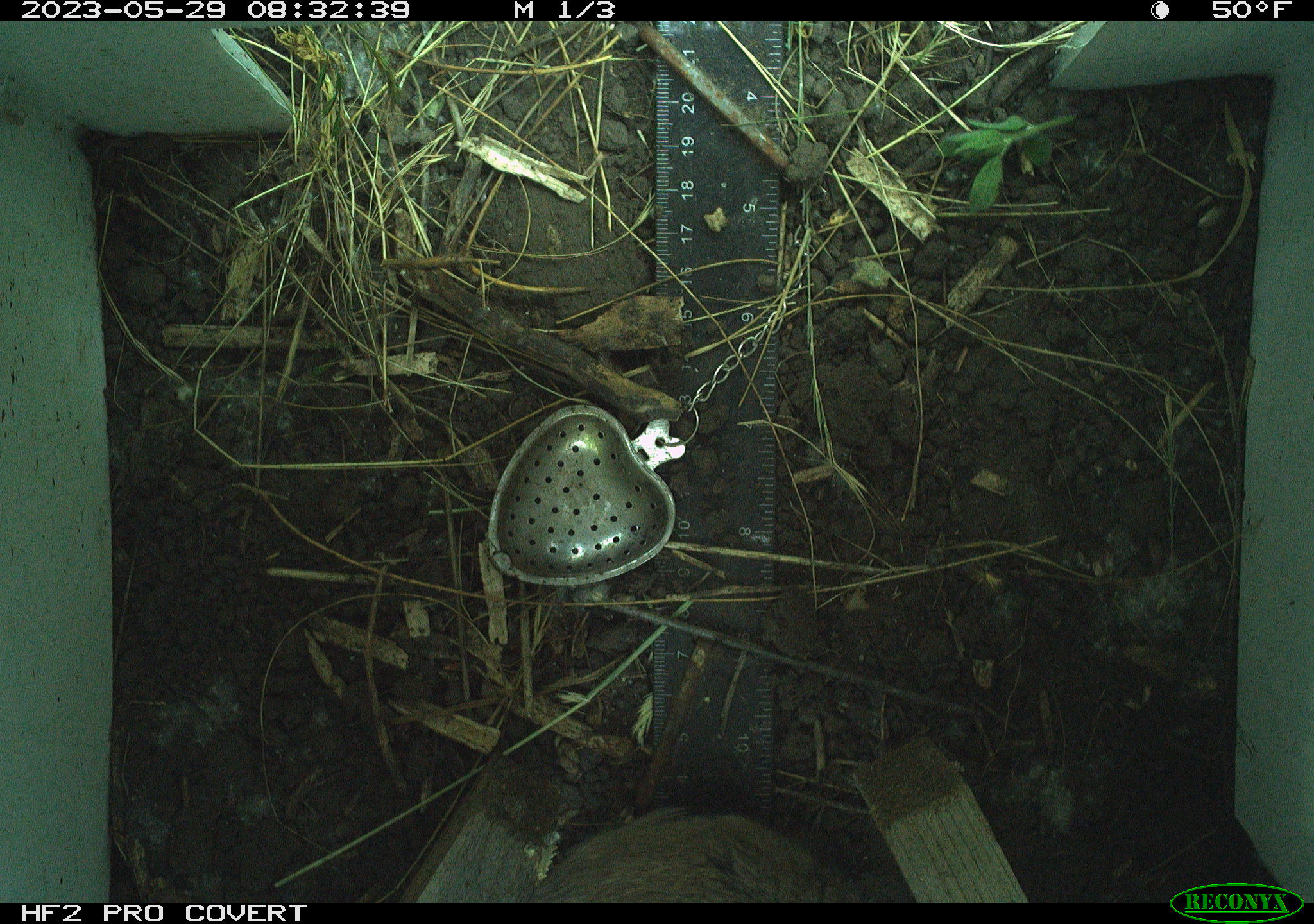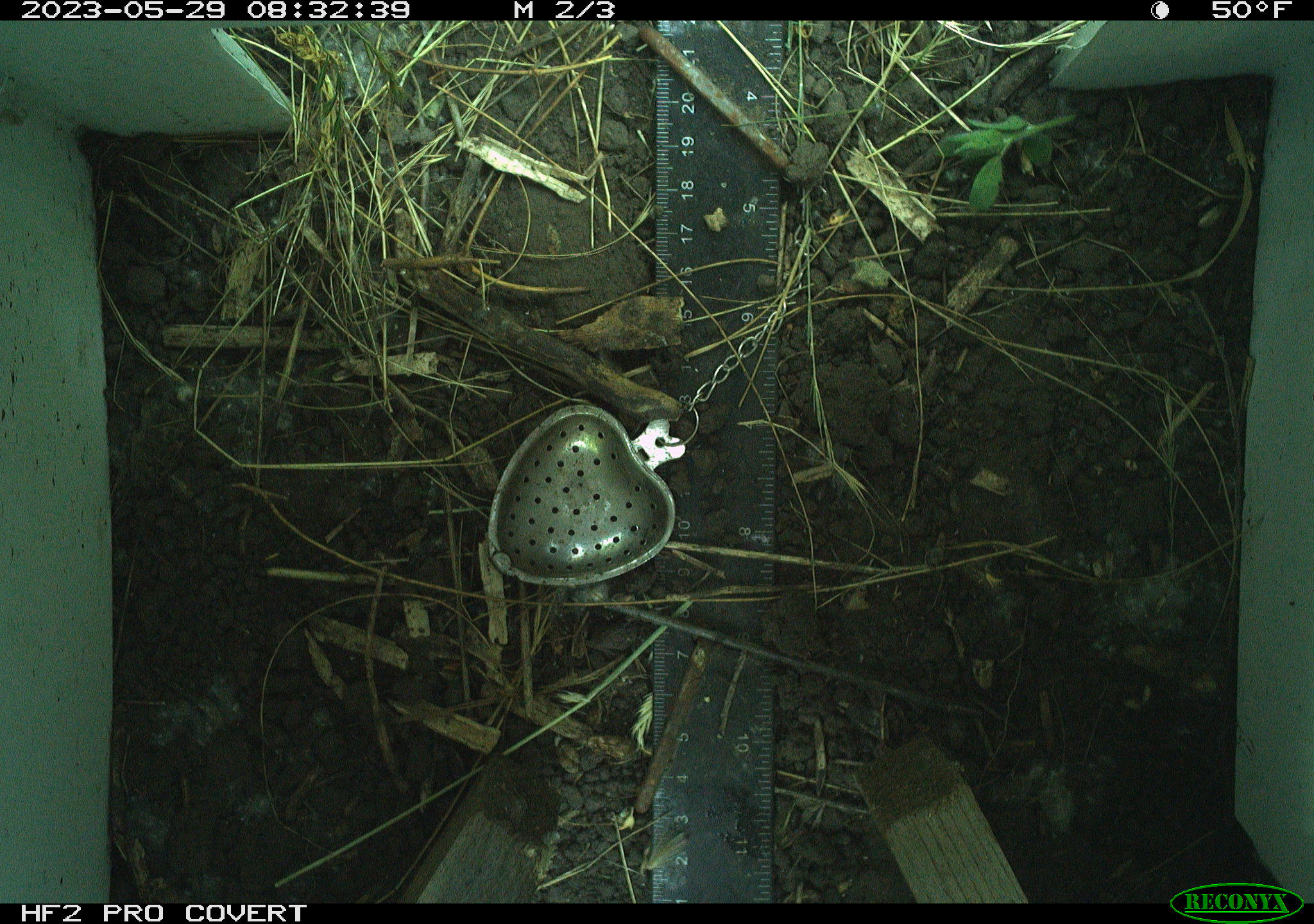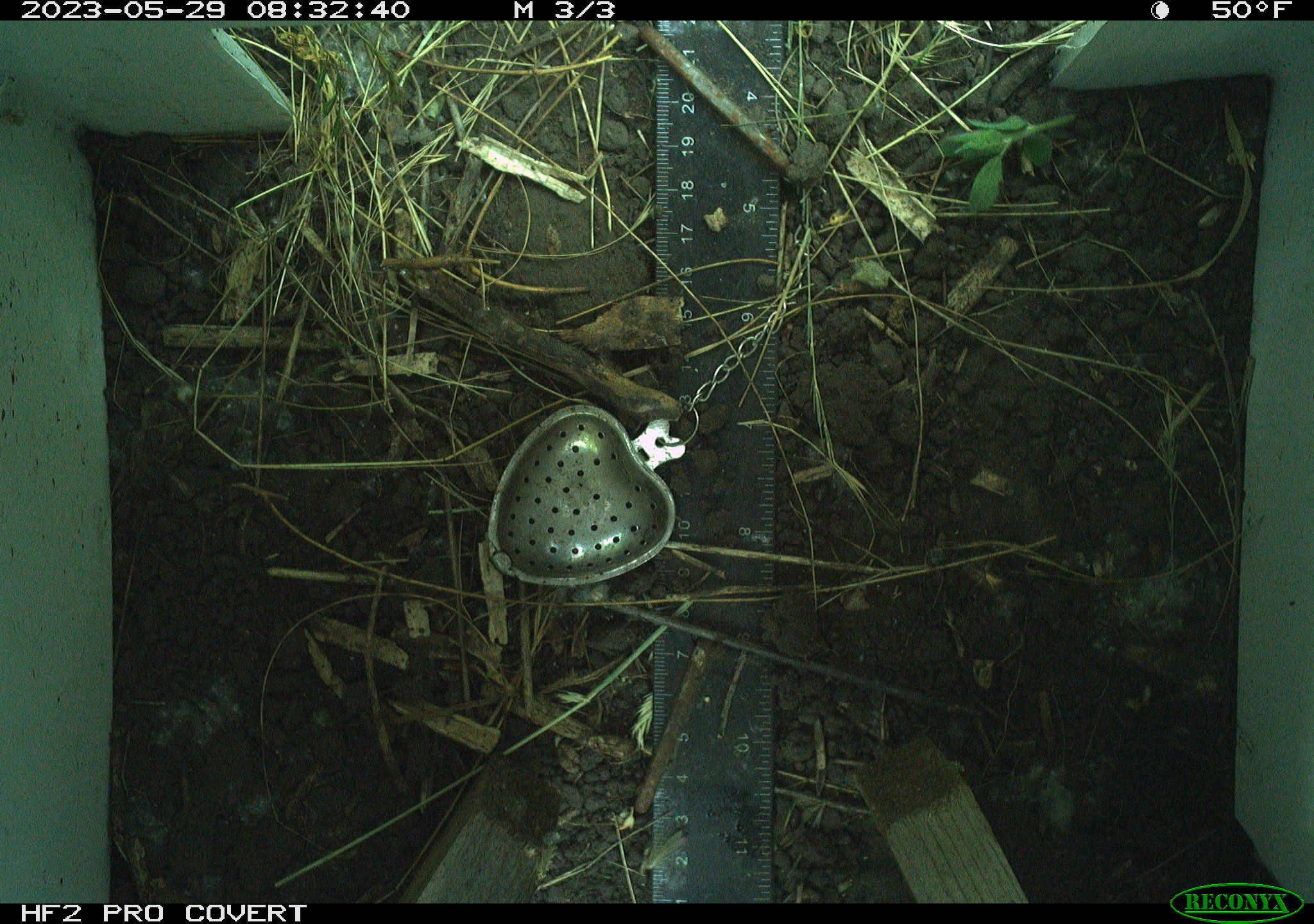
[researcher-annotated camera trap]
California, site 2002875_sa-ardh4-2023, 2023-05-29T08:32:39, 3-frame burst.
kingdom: Animalia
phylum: Chordata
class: Mammalia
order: Rodentia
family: Cricetidae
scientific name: Arvicolinae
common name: voles, lemmings, and muskrats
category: arvicolinae subfamily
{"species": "arvicolinae subfamily (voles, lemmings, and muskrats) (Arvicolinae)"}